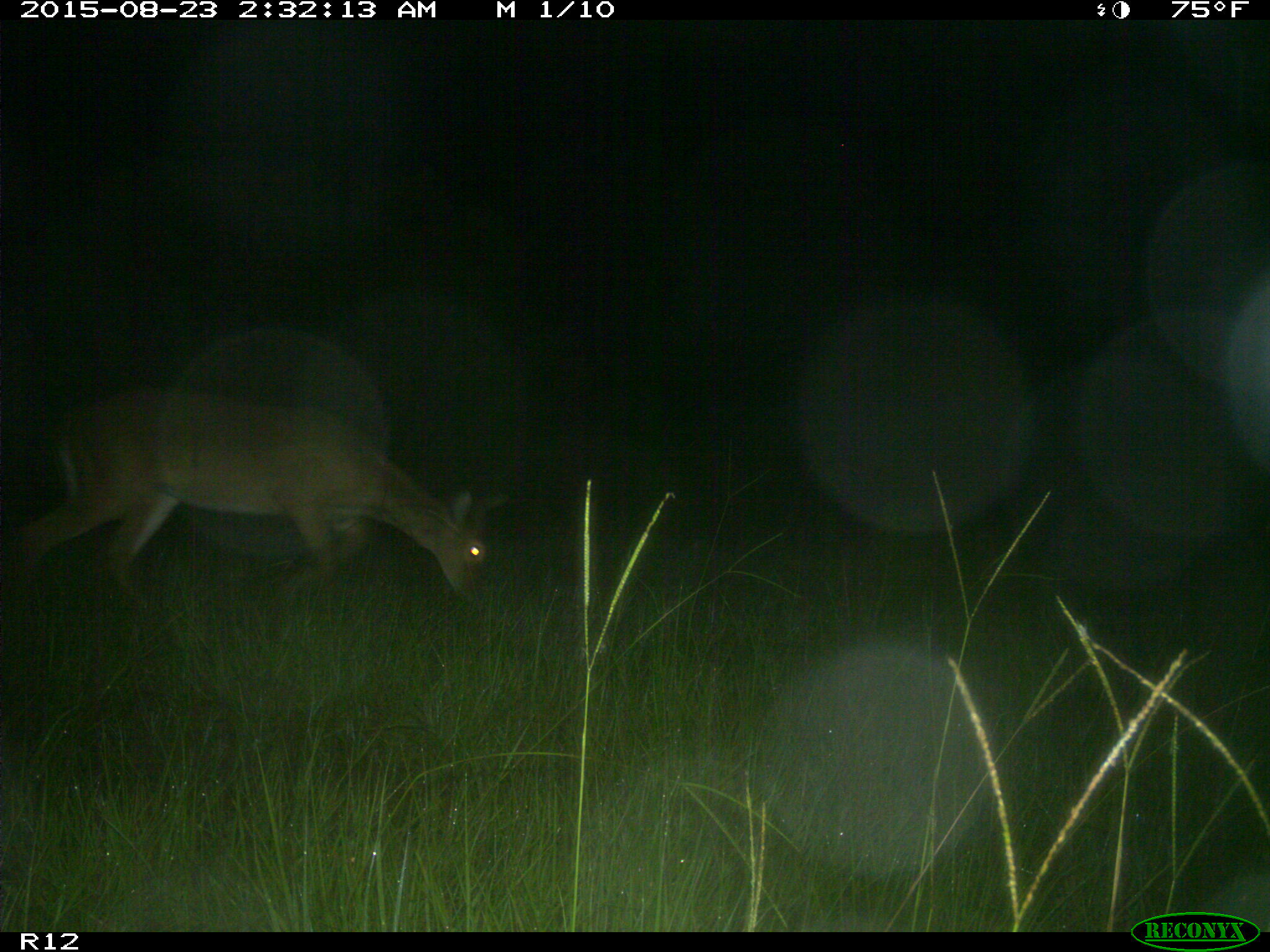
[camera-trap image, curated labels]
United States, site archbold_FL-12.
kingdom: Animalia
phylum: Chordata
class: Mammalia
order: Artiodactyla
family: Cervidae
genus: Odocoileus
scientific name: Odocoileus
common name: deer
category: unidentified deer